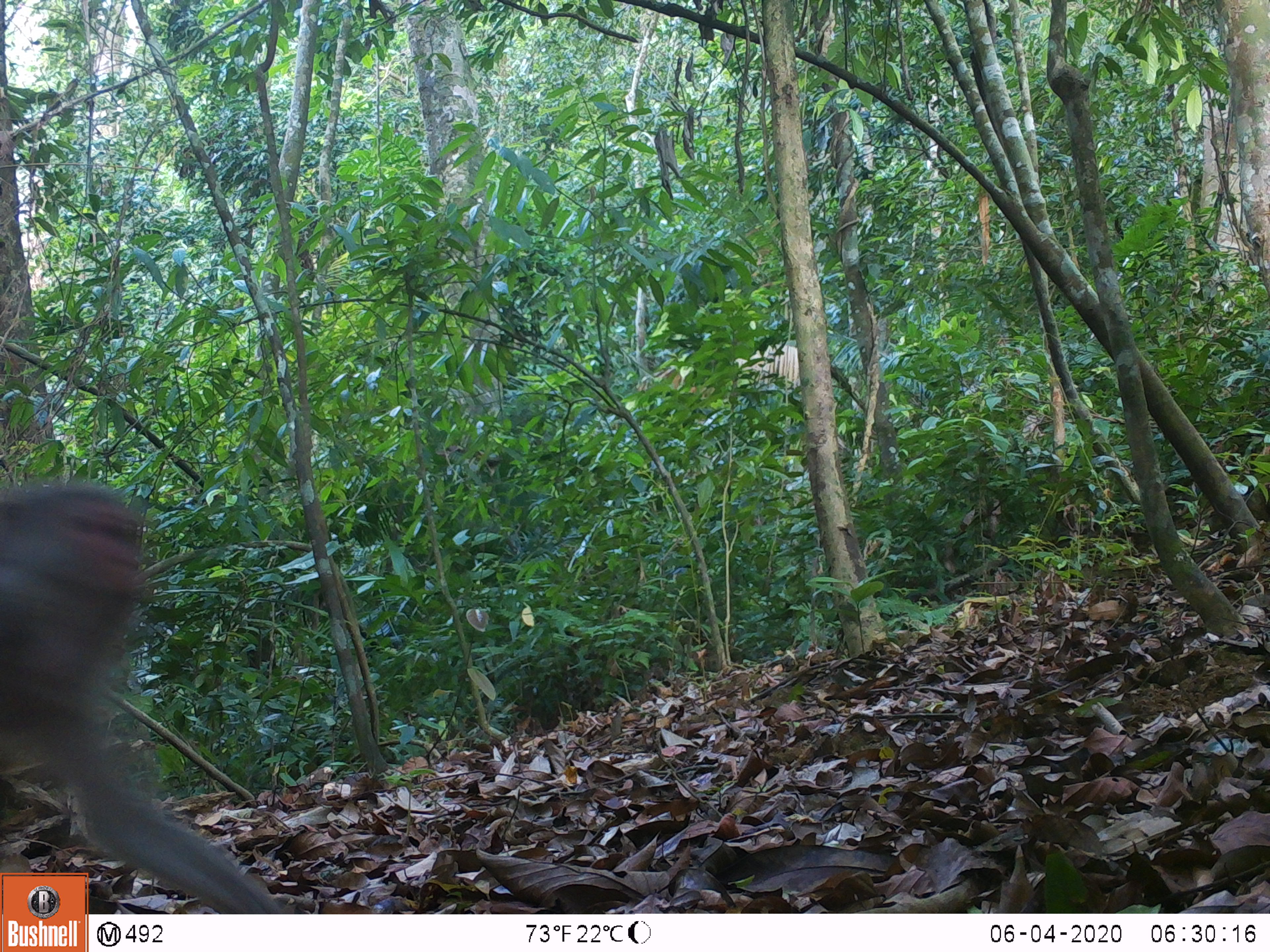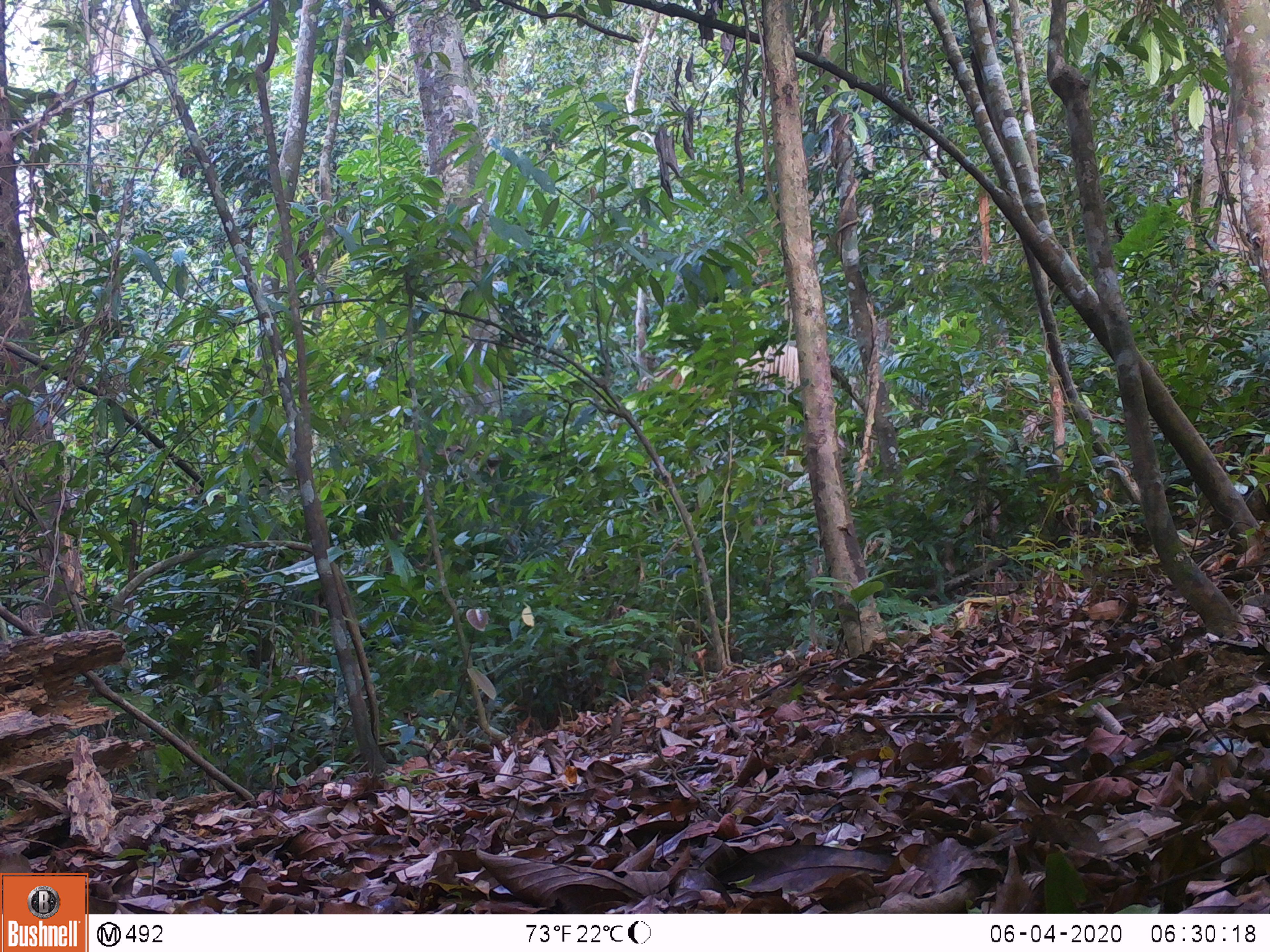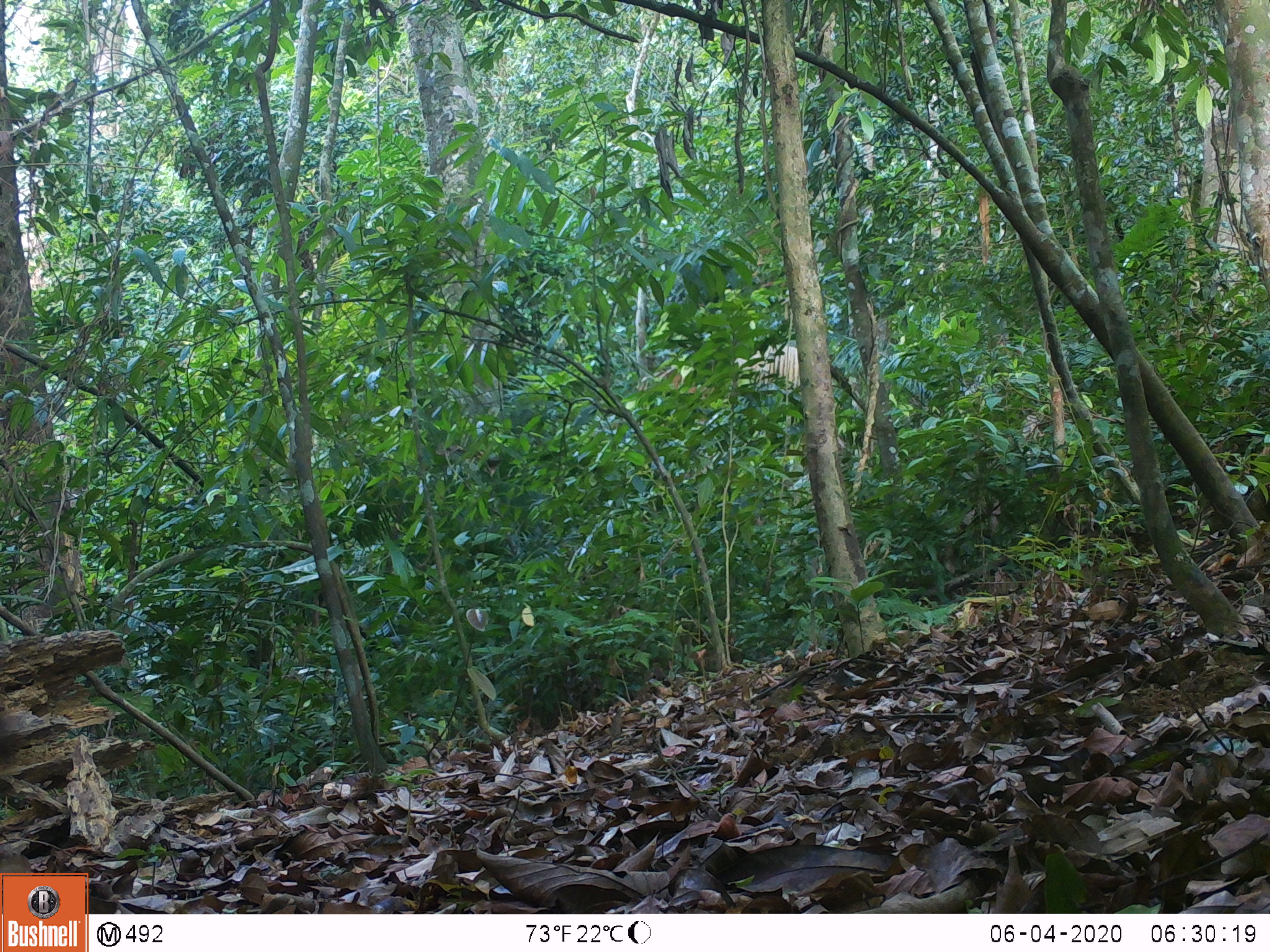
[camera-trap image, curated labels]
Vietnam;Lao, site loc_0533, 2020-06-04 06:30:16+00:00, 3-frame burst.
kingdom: Animalia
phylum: Chordata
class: Mammalia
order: Primates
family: Cercopithecidae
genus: Macaca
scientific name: Macaca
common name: macaques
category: assam or rhesus macaque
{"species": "assam or rhesus macaque (macaques) (Macaca)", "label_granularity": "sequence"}